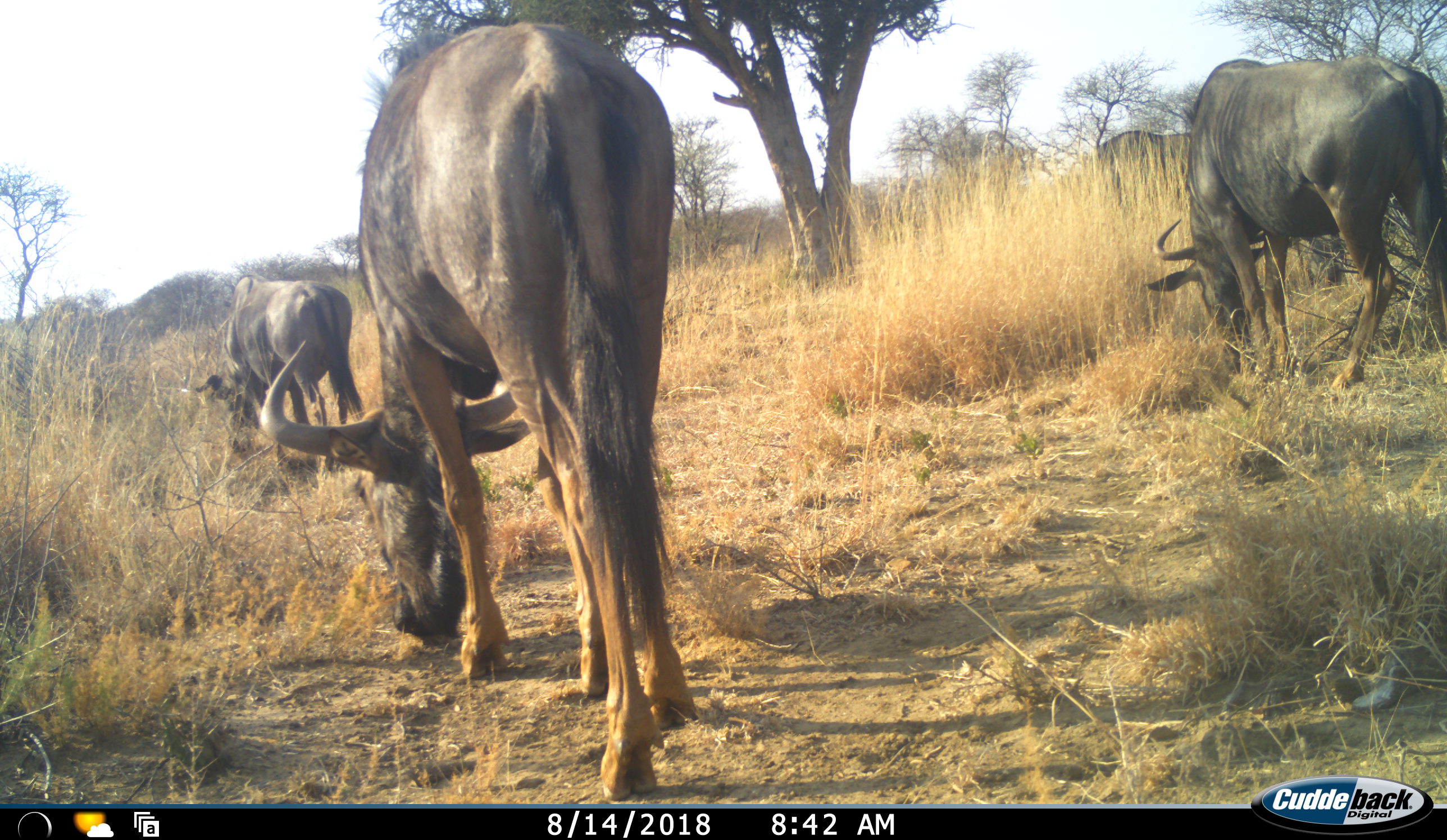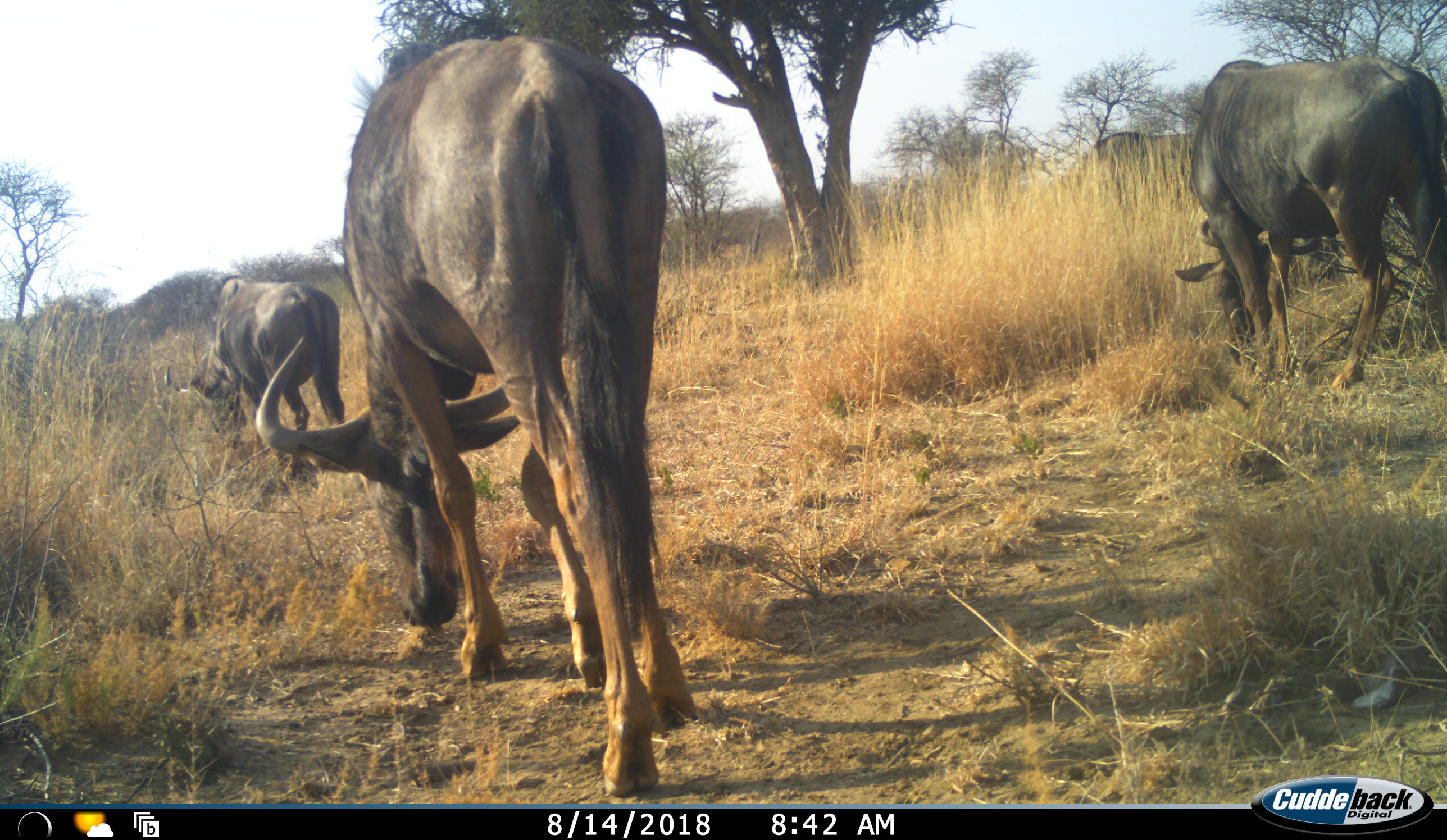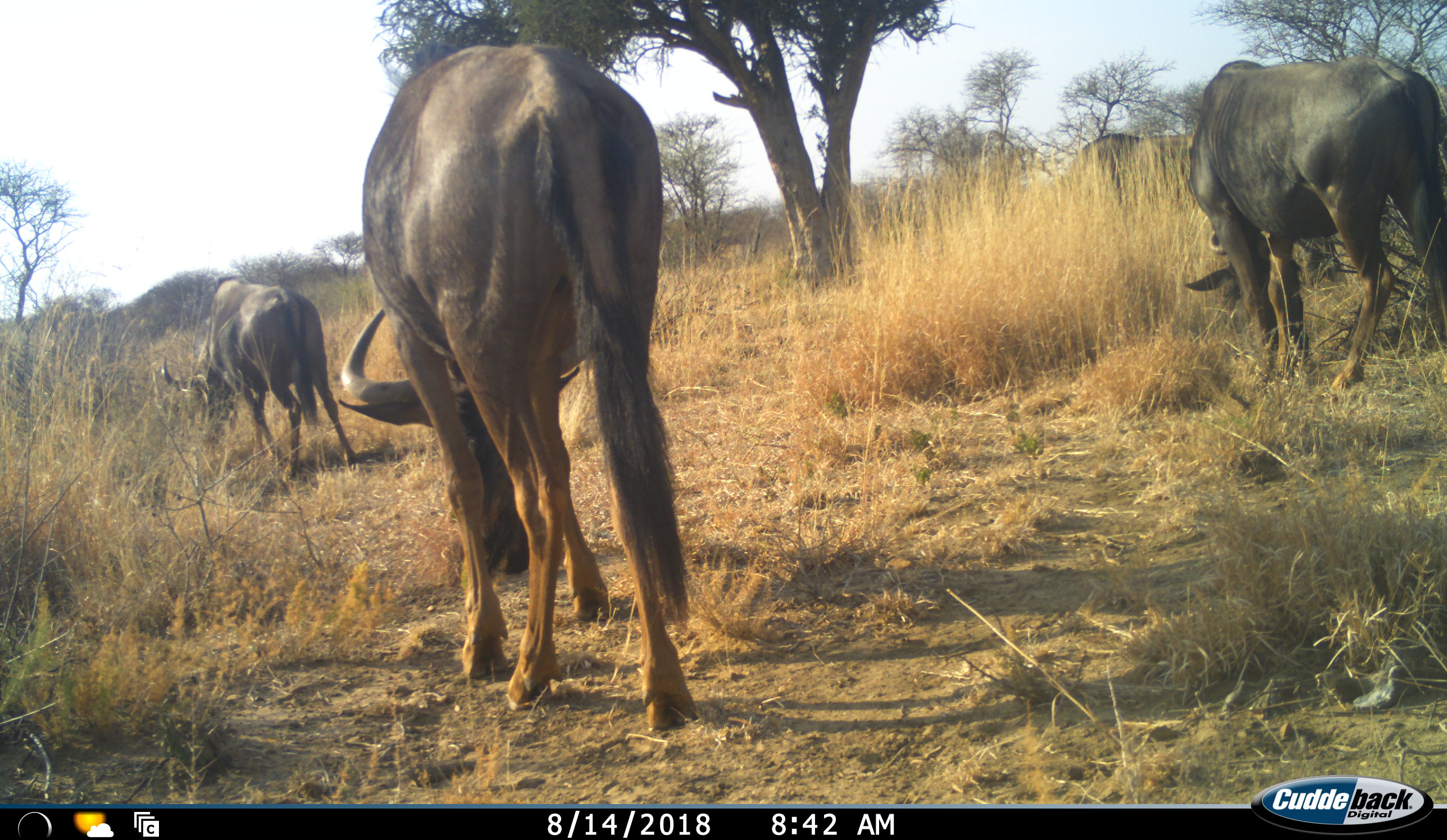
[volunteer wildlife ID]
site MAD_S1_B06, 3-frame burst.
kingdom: Animalia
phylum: Chordata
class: Mammalia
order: Artiodactyla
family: Bovidae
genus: Connochaetes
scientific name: Connochaetes taurinus taurinus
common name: blue wildebeest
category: wildebeestblue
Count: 4.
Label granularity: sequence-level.